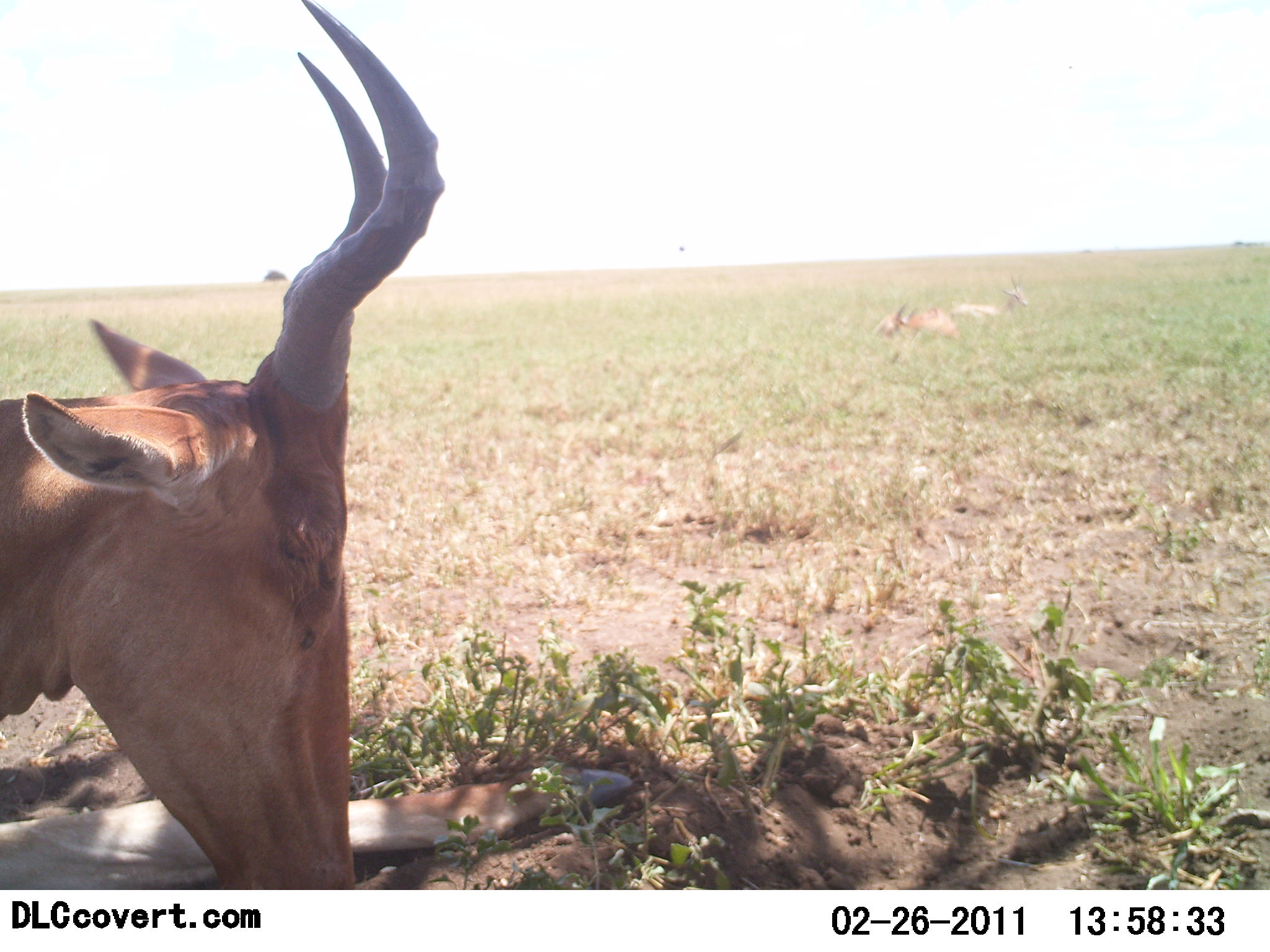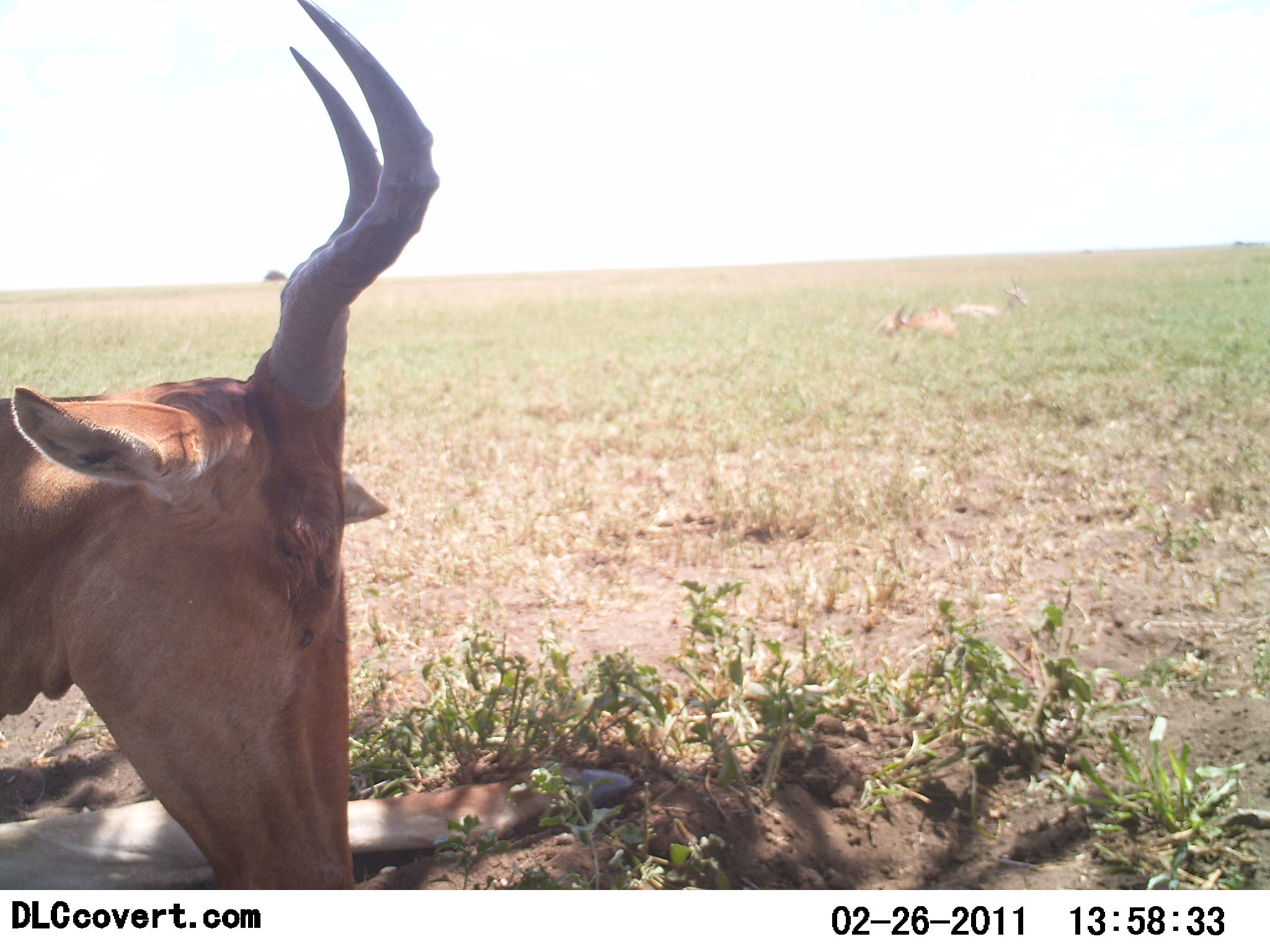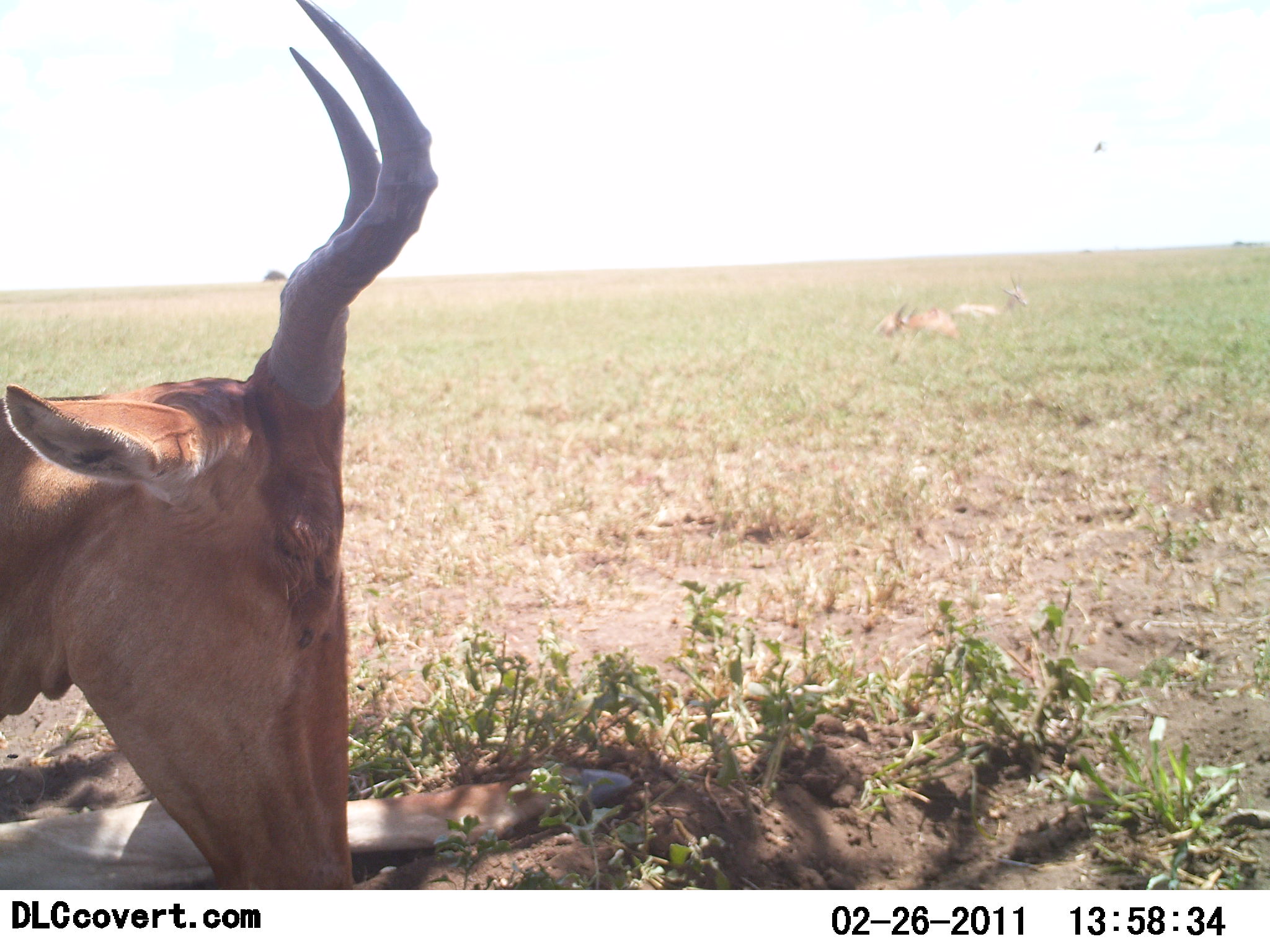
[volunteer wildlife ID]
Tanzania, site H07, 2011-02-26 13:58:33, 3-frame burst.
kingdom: Animalia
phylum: Chordata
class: Mammalia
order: Artiodactyla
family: Bovidae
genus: Alcelaphus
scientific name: Alcelaphus buselaphus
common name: hartebeest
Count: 1.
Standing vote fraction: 10%.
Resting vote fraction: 80%.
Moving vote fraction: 0%.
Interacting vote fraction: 0%.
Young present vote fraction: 0%.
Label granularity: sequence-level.